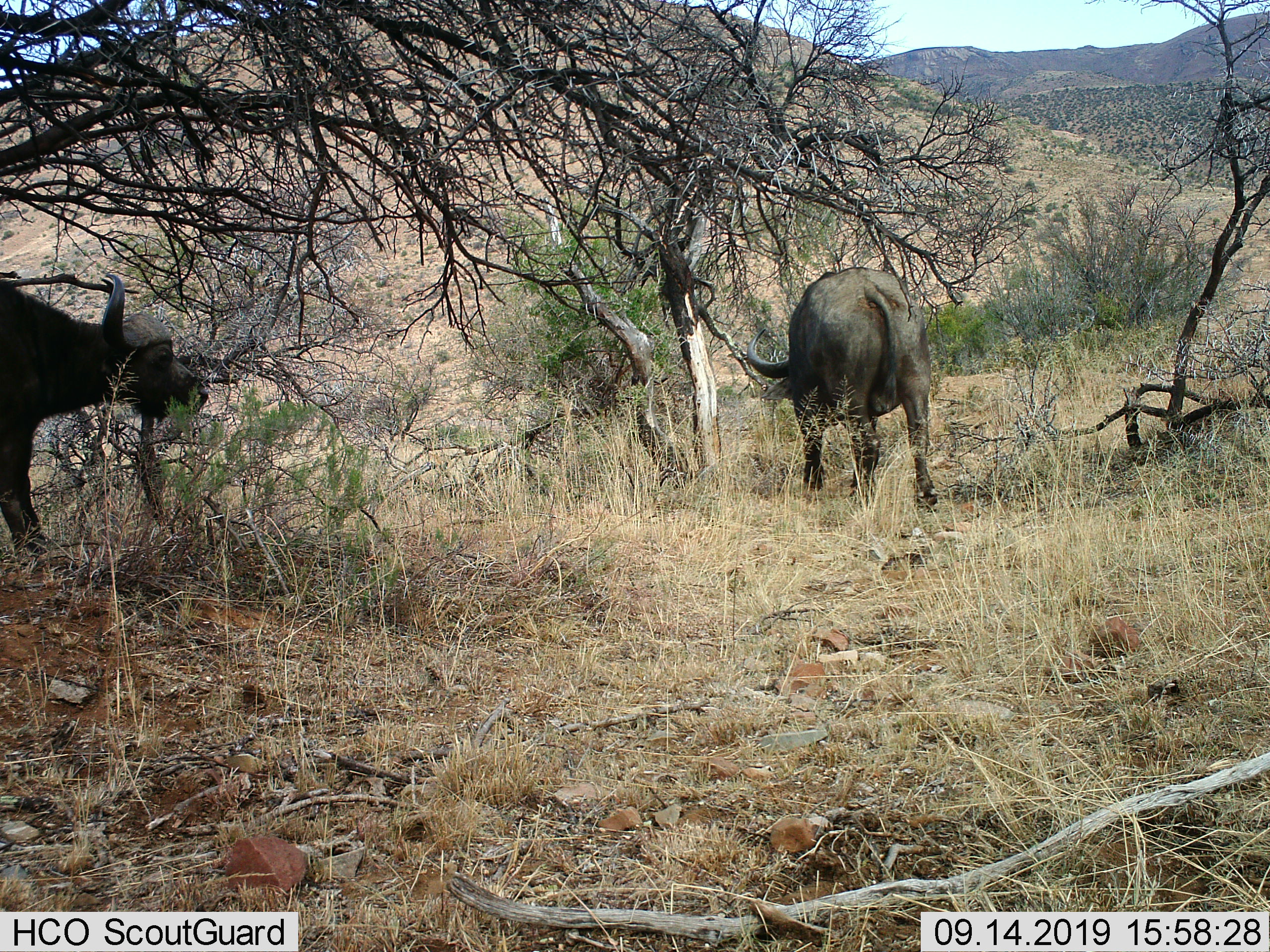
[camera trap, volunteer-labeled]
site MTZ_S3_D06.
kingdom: Animalia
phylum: Chordata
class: Mammalia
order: Artiodactyla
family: Bovidae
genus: Syncerus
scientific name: Syncerus caffer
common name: african buffalo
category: buffalo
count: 2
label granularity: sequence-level